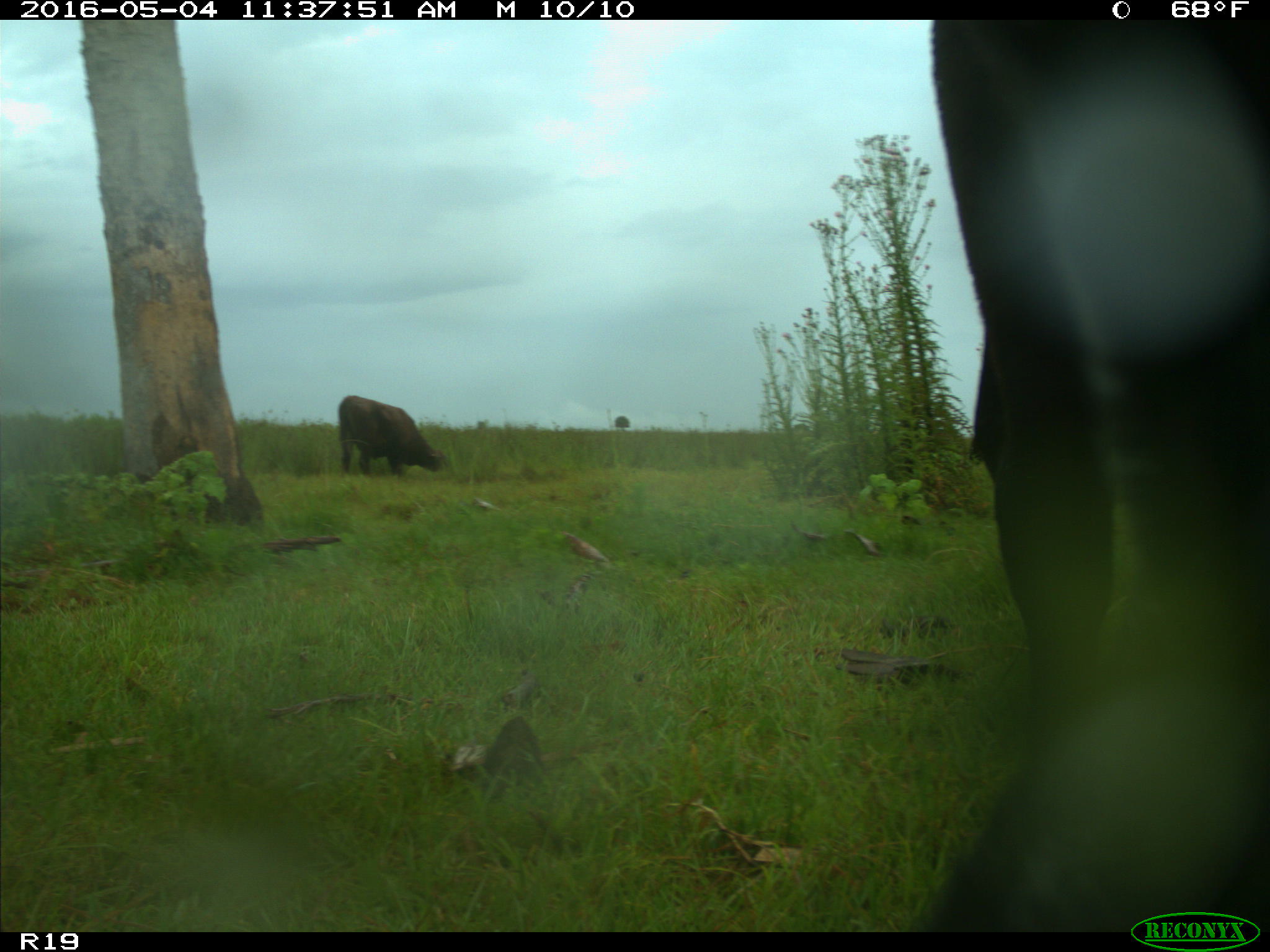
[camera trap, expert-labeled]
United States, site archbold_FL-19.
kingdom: Animalia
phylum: Chordata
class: Mammalia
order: Artiodactyla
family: Bovidae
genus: Bos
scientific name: Bos taurus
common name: domestic cow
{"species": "Bos taurus (domestic cow)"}